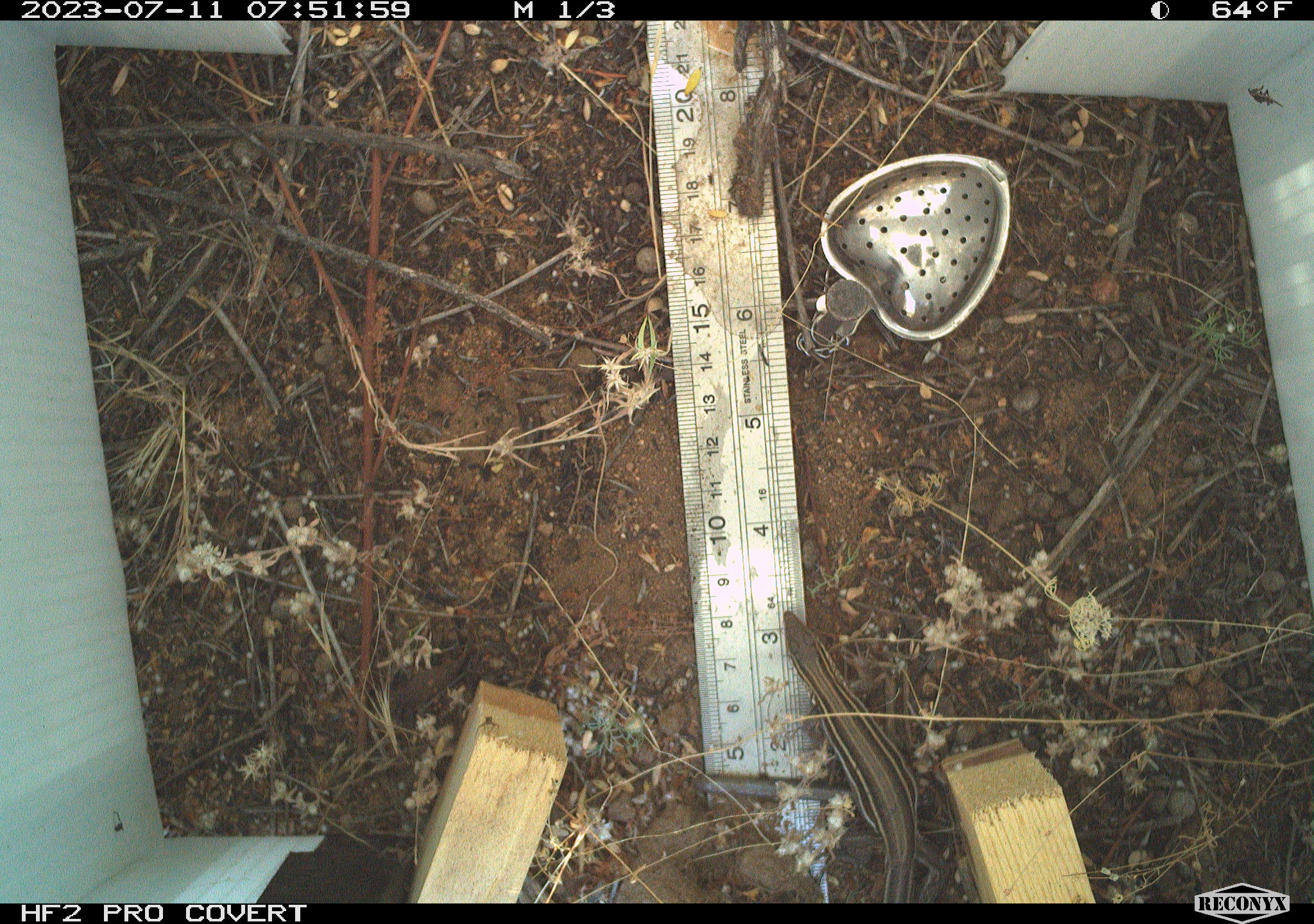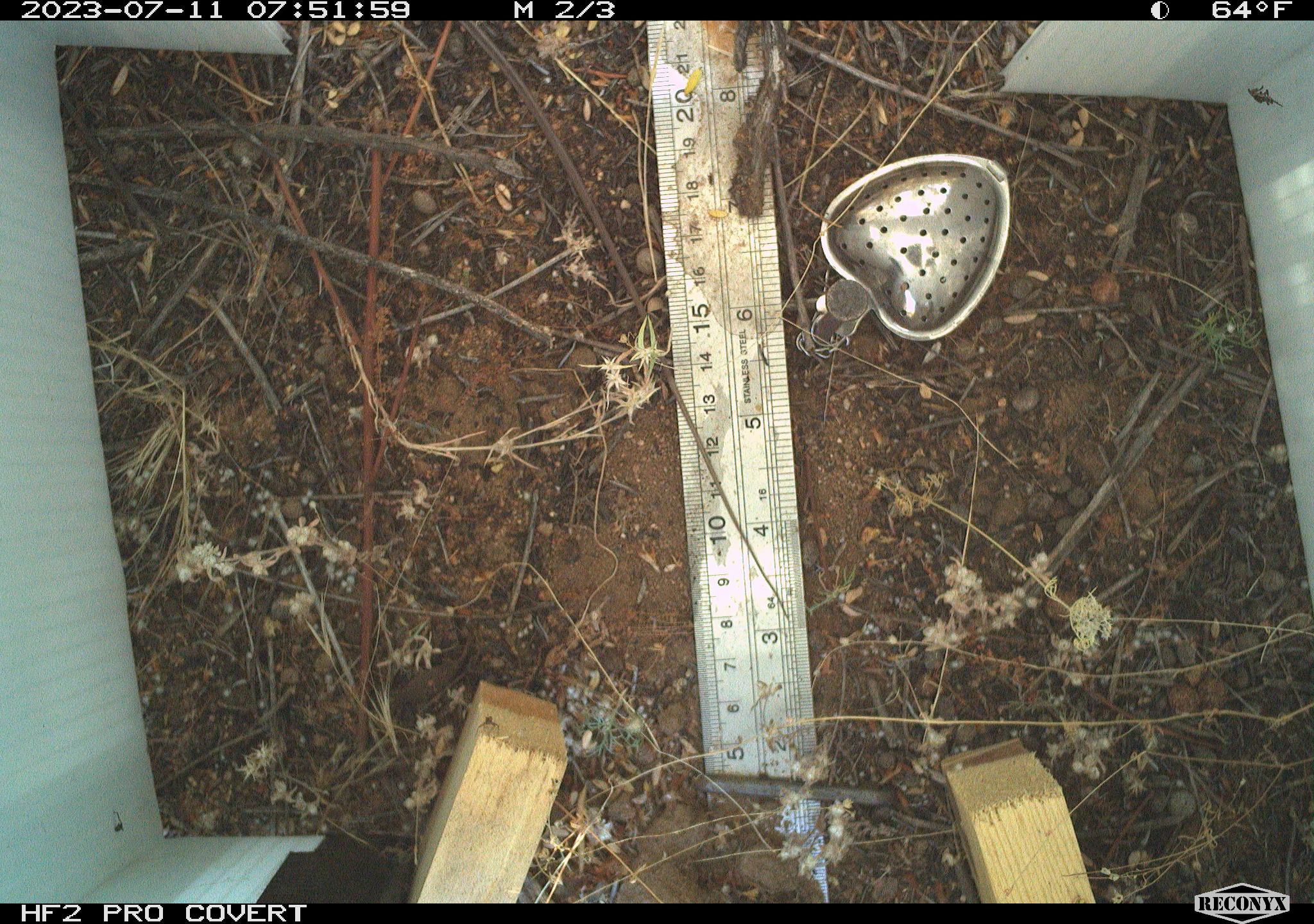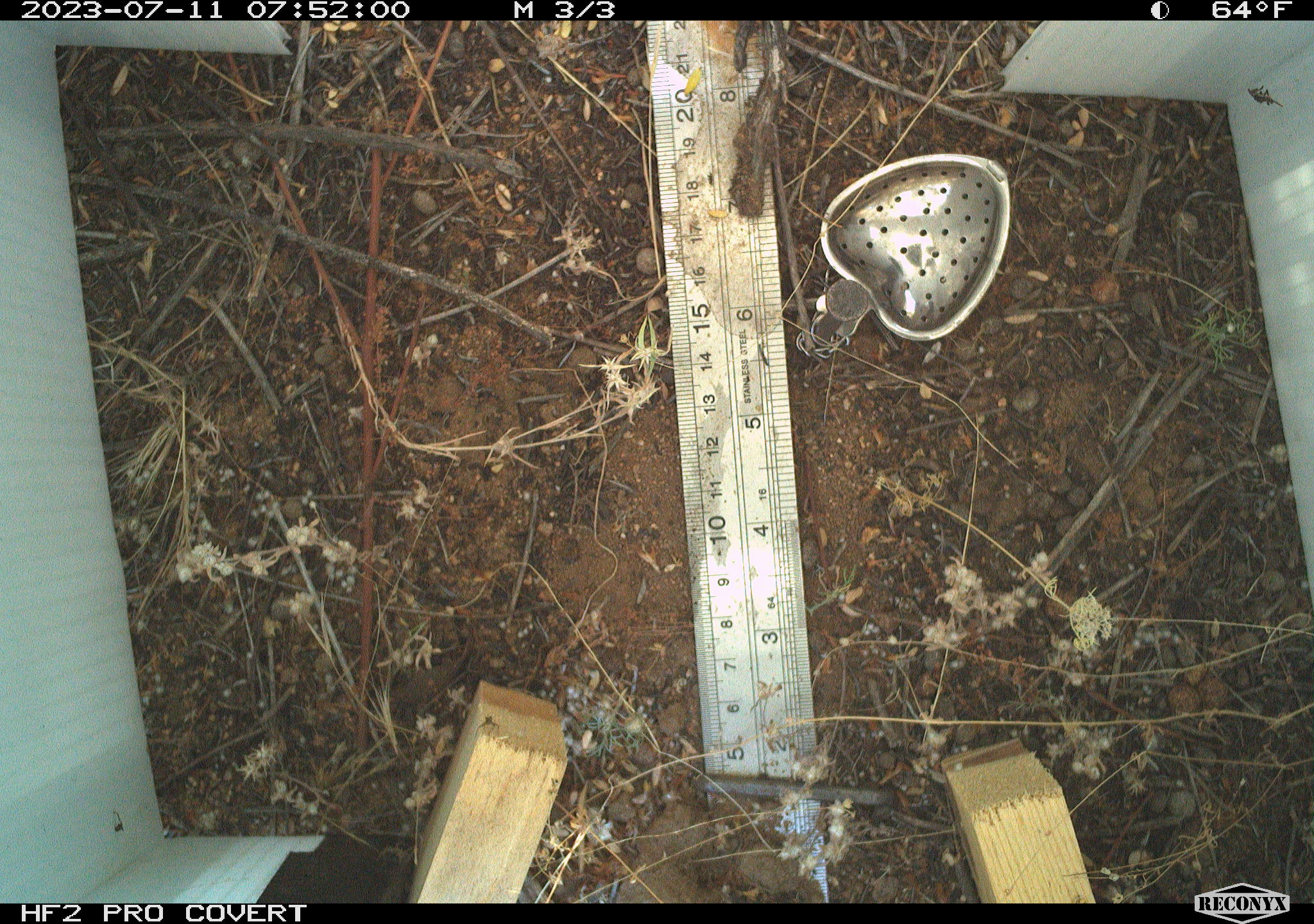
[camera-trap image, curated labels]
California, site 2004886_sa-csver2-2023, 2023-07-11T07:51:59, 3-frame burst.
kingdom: Animalia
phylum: Chordata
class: Reptilia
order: Squamata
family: Teiidae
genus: Aspidoscelis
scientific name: Aspidoscelis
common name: whiptail lizards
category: aspidoscelis species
Aspidoscelis species (whiptail lizards) (Aspidoscelis).